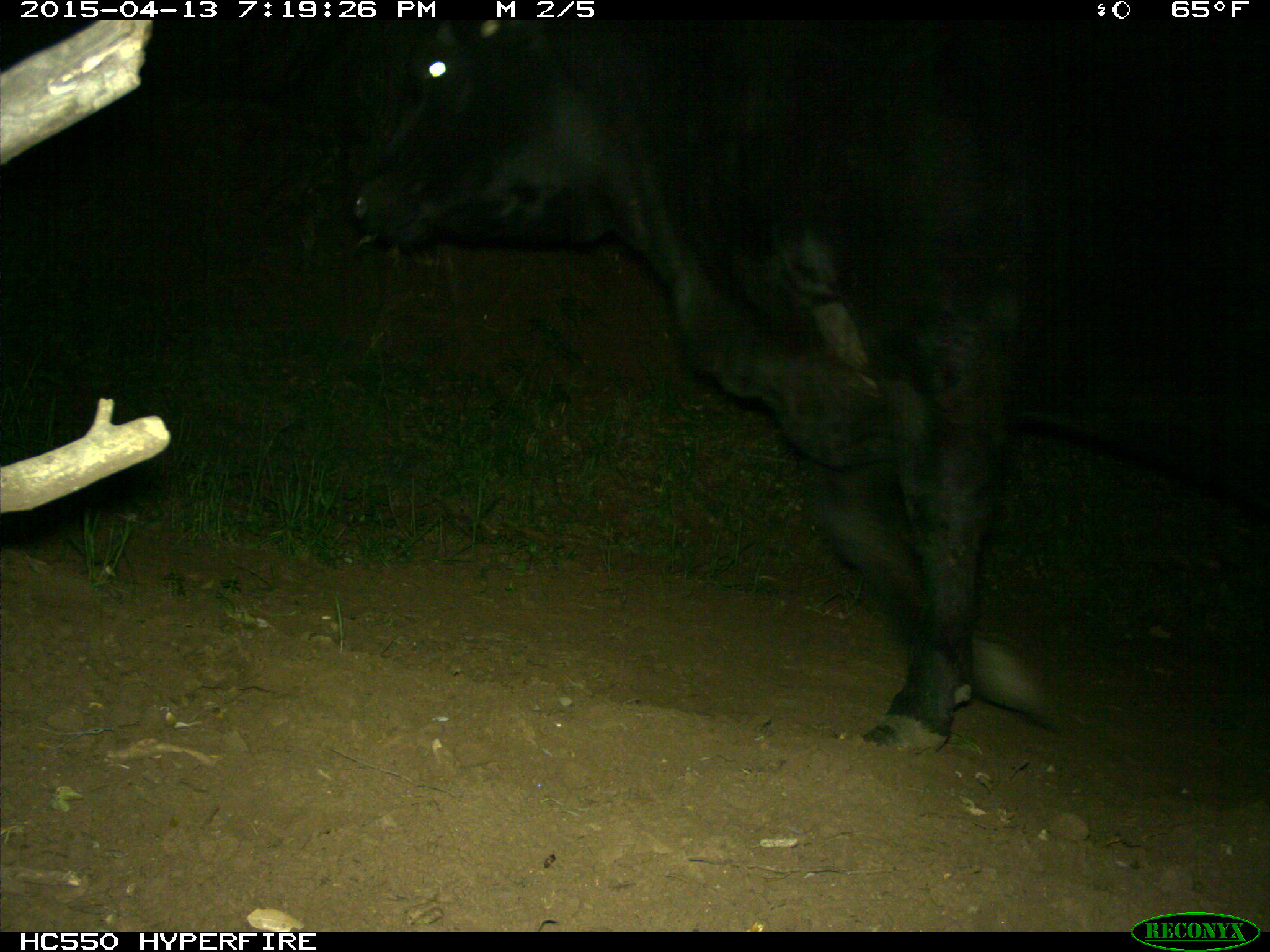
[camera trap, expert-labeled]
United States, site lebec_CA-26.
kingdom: Animalia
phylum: Chordata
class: Mammalia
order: Artiodactyla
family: Bovidae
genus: Bos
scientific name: Bos taurus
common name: domestic cow